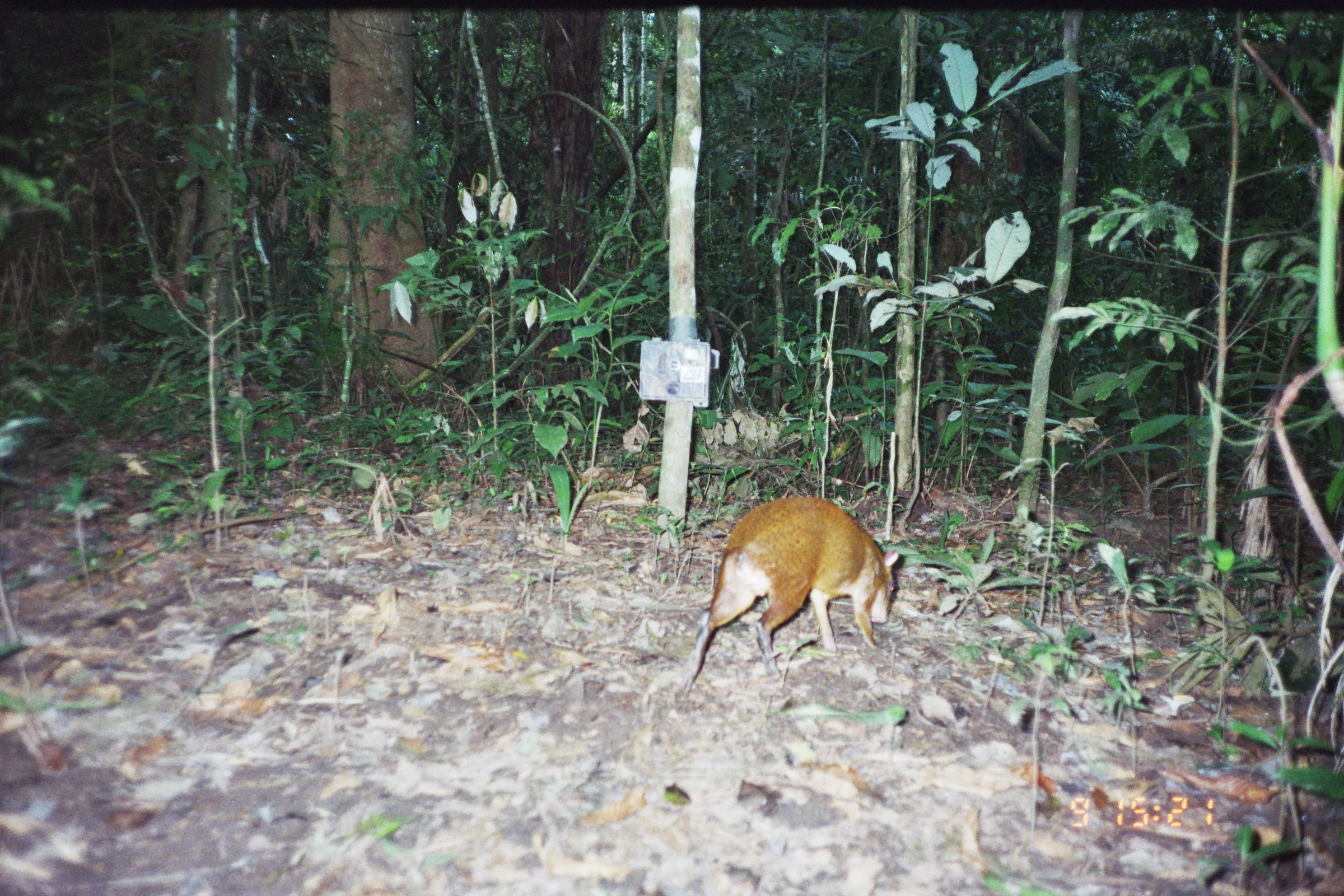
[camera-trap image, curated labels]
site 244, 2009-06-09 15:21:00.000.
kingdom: Animalia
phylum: Chordata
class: Mammalia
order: Rodentia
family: Dasyproctidae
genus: Dasyprocta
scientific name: Dasyprocta punctata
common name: central american agouti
Dasyprocta punctata (central american agouti).